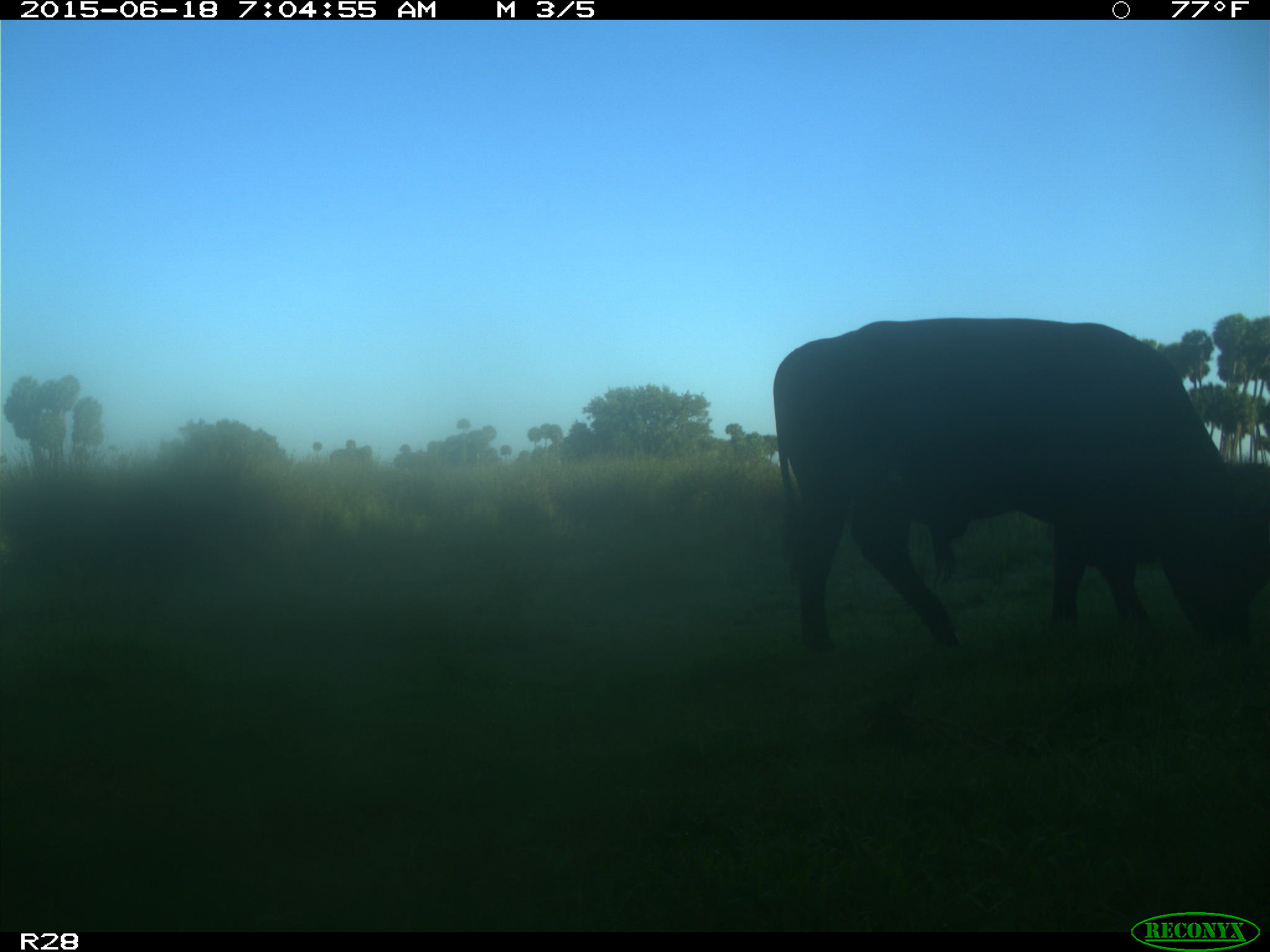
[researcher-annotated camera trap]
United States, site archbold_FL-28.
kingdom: Animalia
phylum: Chordata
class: Mammalia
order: Artiodactyla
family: Bovidae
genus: Bos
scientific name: Bos taurus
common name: domestic cow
Bos taurus (domestic cow).